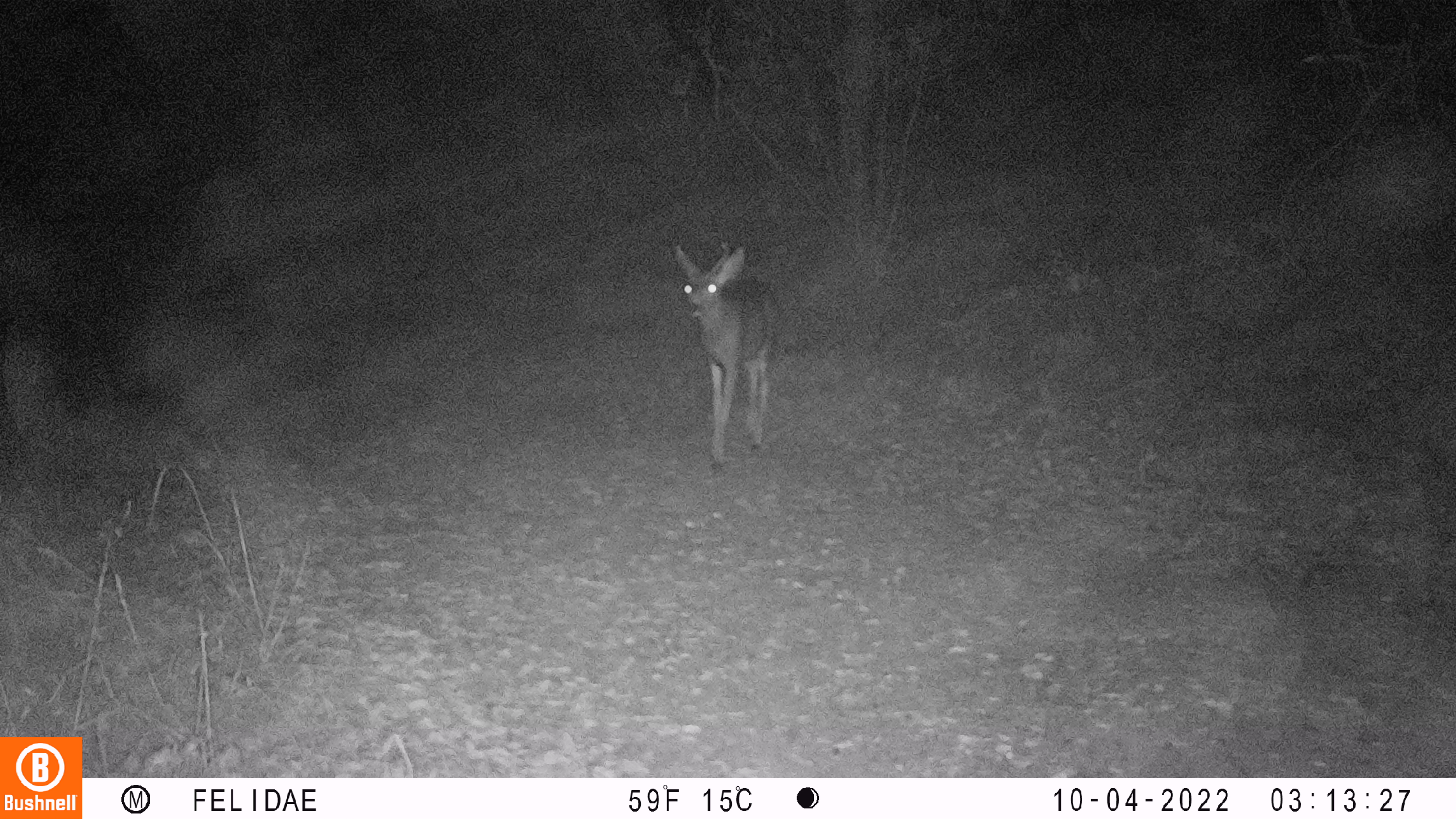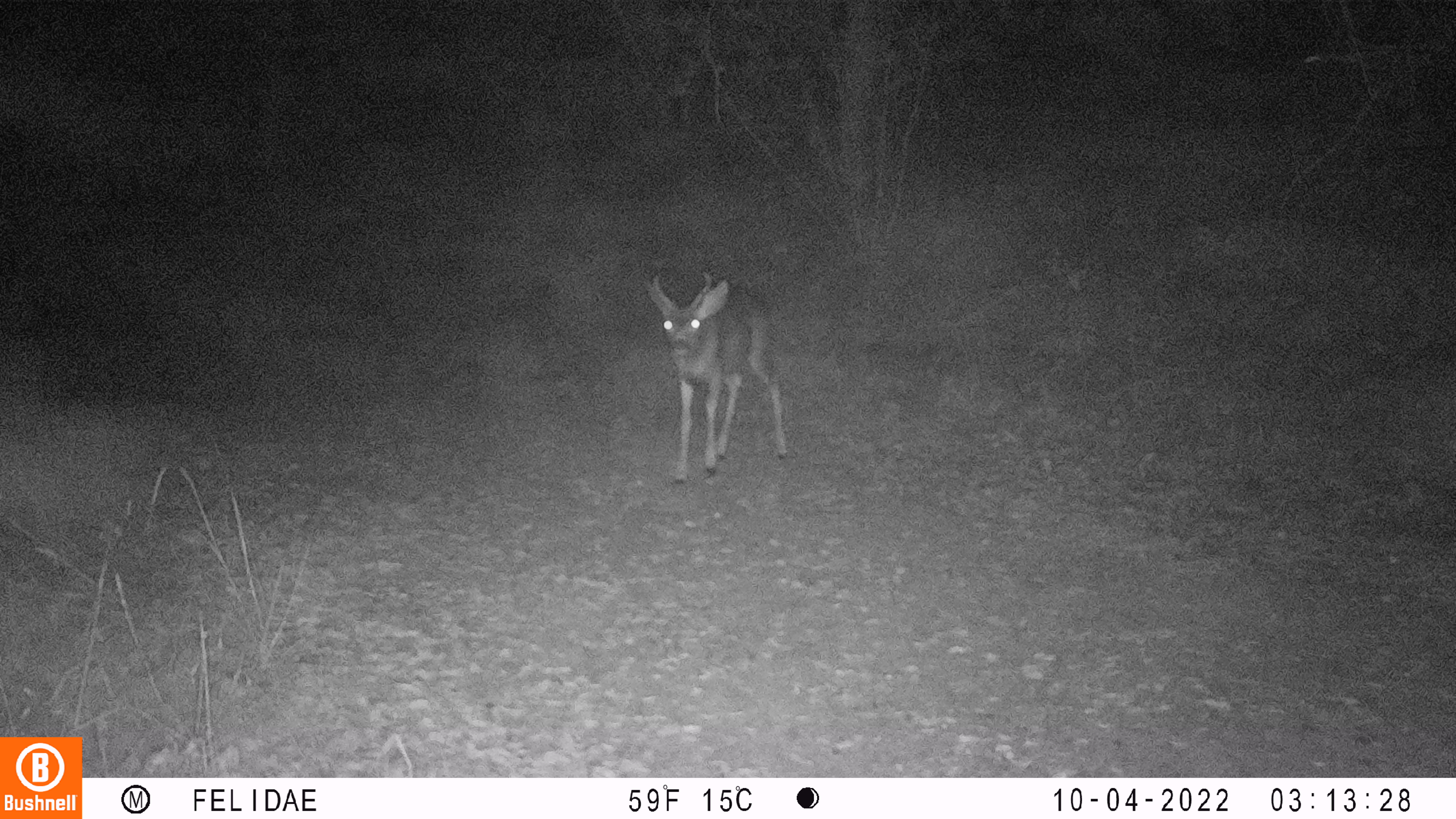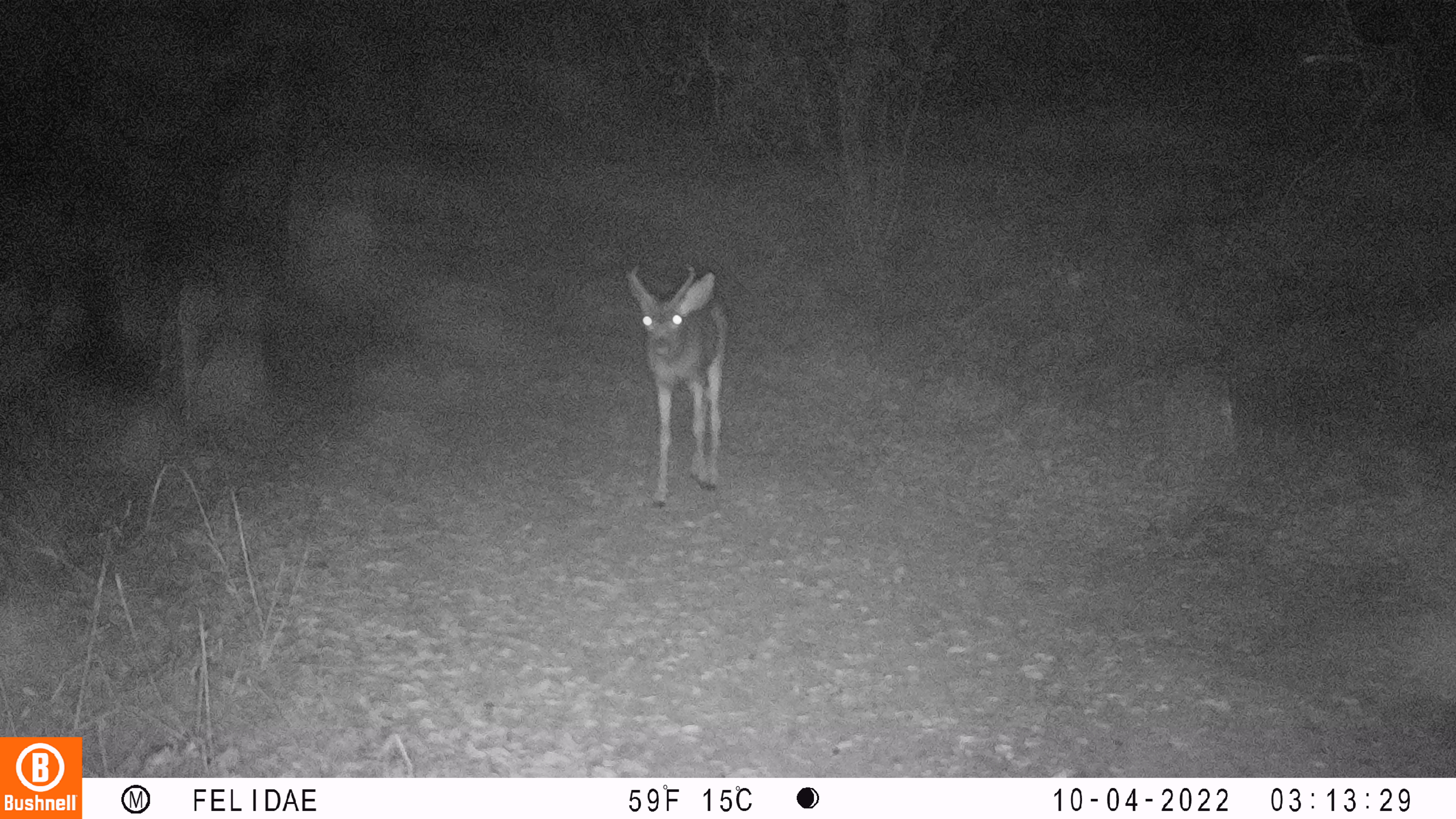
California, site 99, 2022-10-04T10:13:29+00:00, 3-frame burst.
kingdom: Animalia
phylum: Chordata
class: Mammalia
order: Artiodactyla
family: Cervidae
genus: Odocoileus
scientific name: Odocoileus hemionus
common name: mule deer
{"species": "mule deer (Odocoileus hemionus)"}